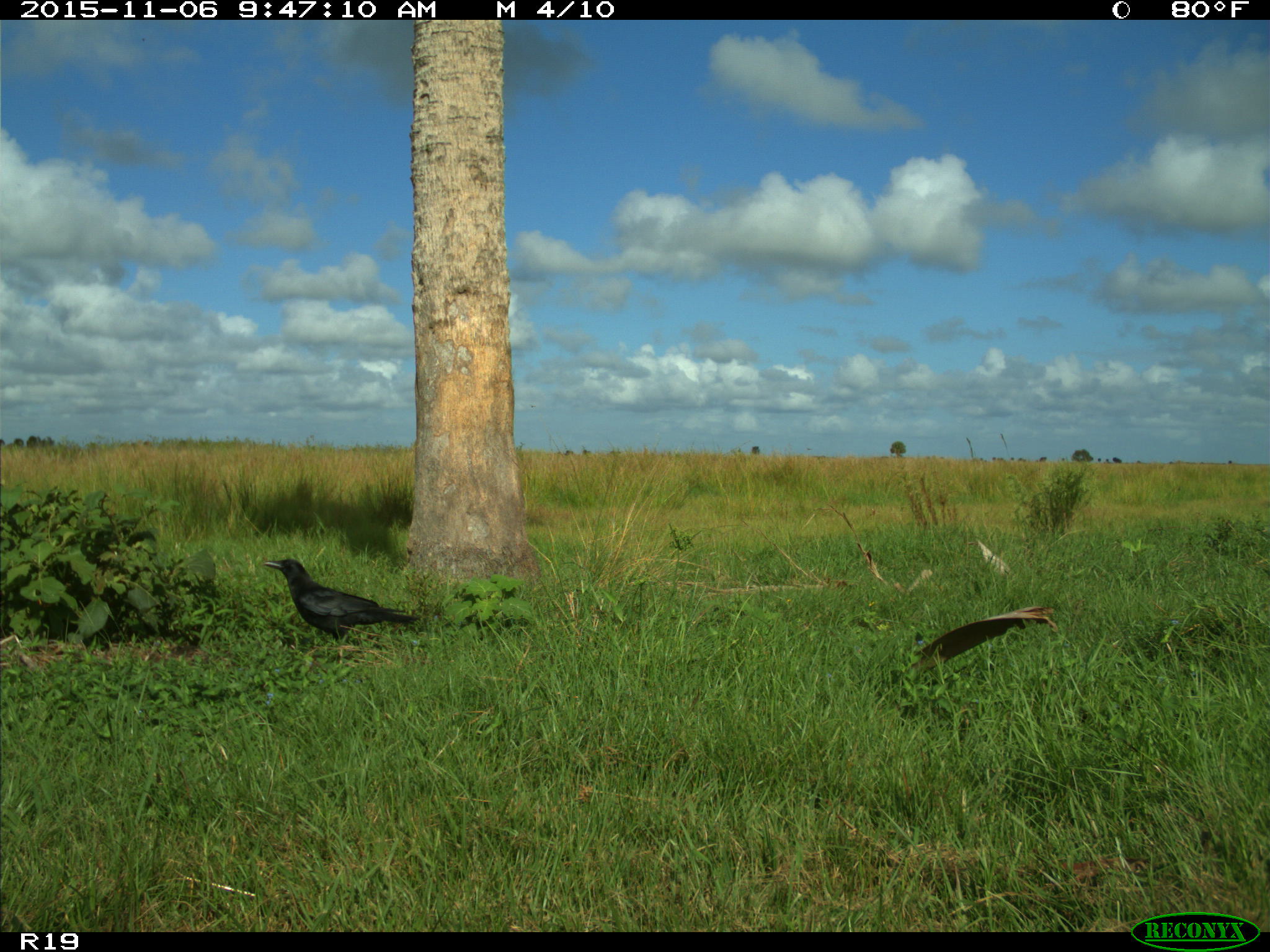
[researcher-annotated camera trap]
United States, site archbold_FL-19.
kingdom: Animalia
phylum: Chordata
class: Aves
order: Passeriformes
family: Corvidae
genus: Corvus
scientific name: Corvus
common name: crows and ravens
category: unidentified corvus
Unidentified corvus (crows and ravens) (Corvus).